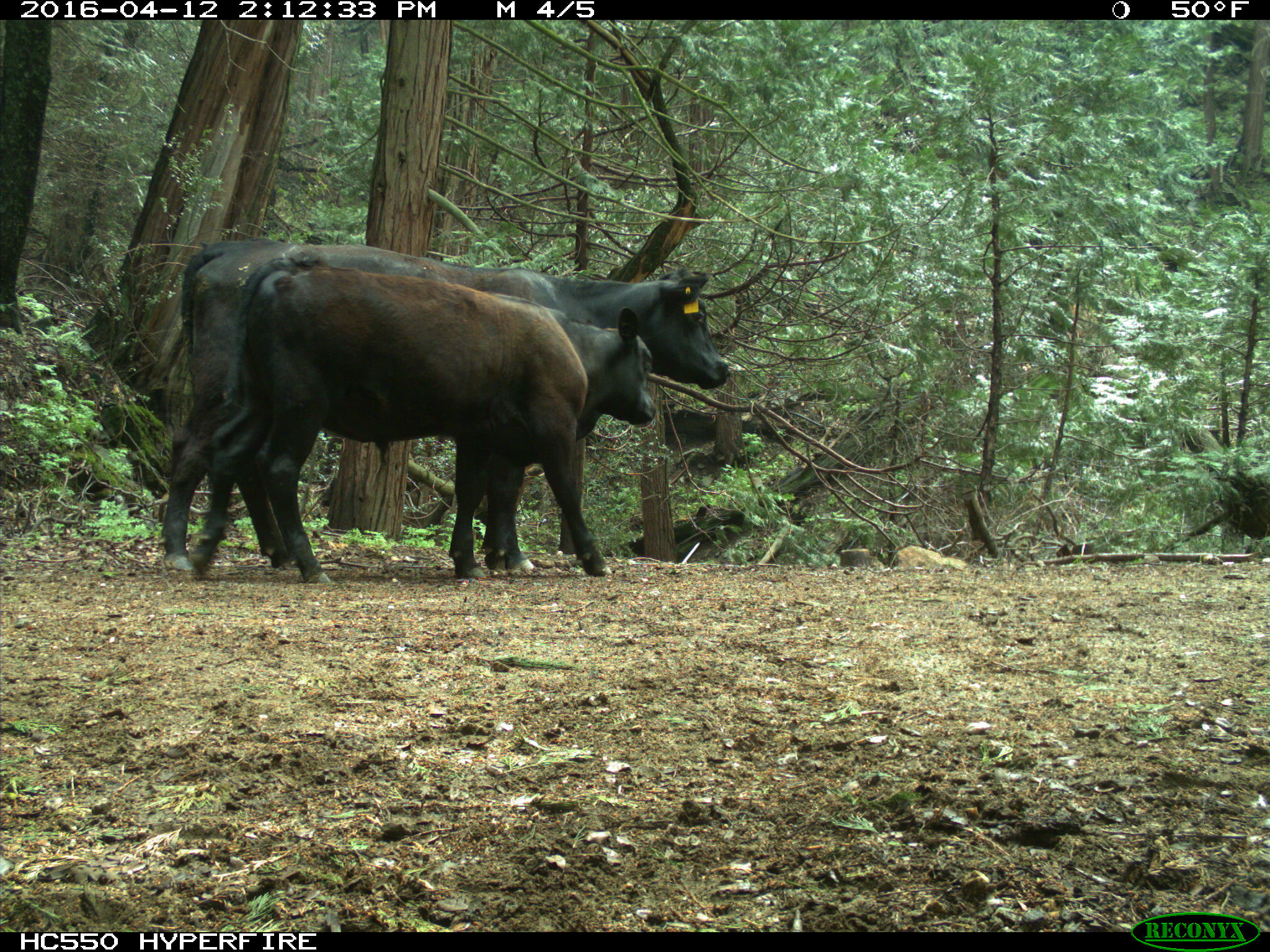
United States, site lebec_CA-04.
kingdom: Animalia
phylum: Chordata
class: Mammalia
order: Artiodactyla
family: Bovidae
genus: Bos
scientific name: Bos taurus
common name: domestic cow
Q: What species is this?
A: Bos taurus (domestic cow).